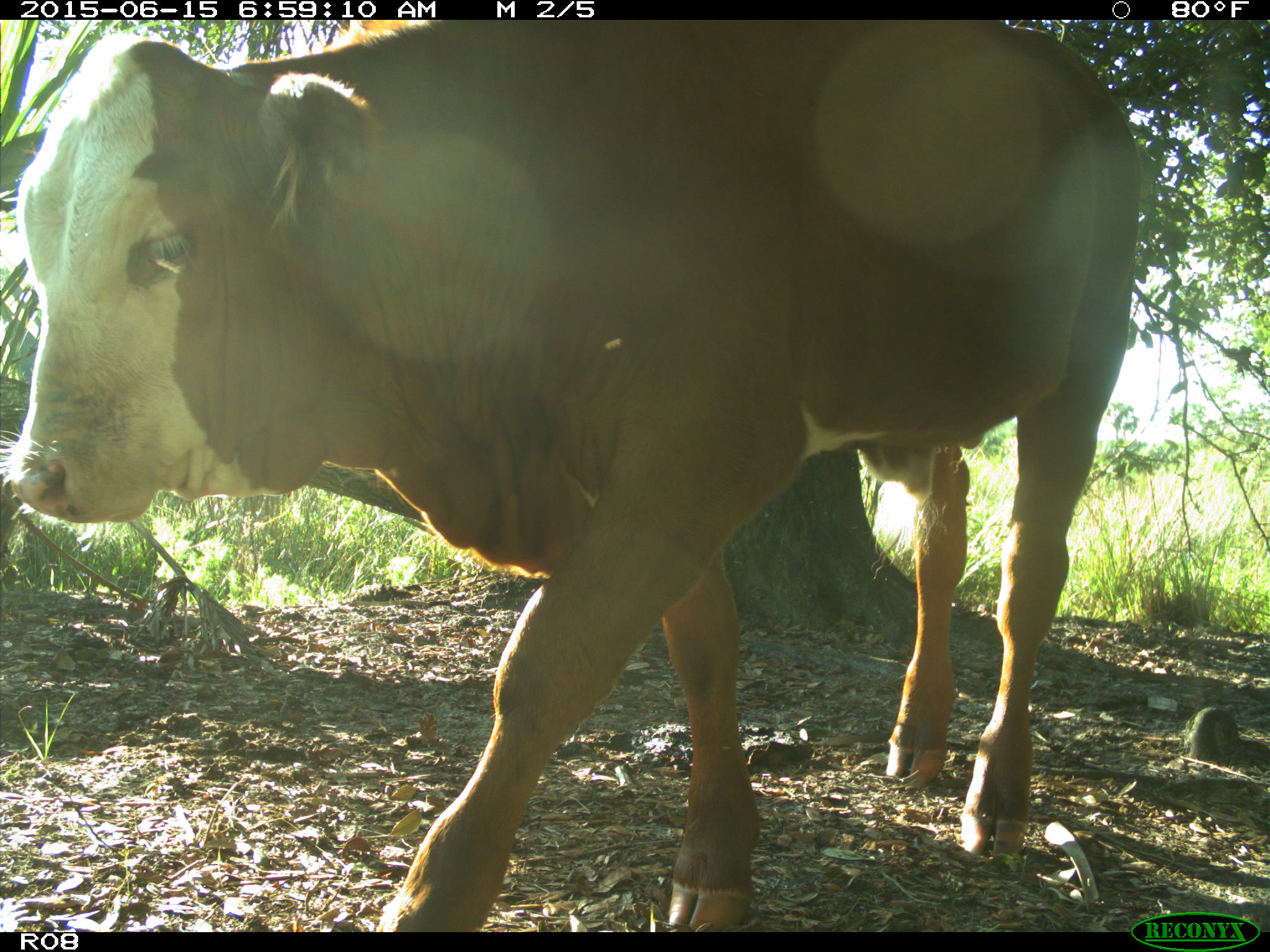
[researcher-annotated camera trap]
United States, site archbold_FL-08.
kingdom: Animalia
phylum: Chordata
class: Mammalia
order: Artiodactyla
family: Bovidae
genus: Bos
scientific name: Bos taurus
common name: domestic cow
Bos taurus (domestic cow).